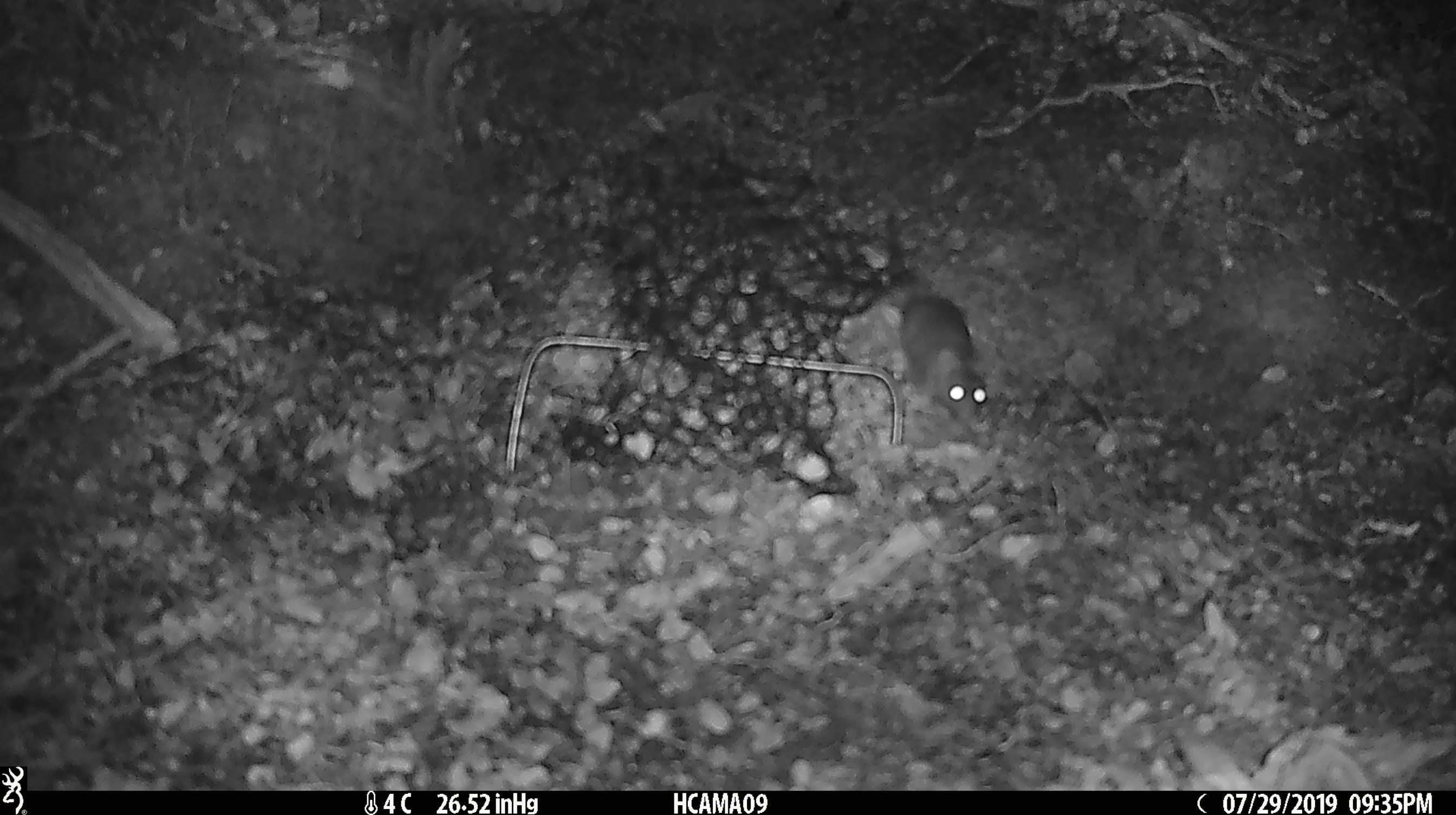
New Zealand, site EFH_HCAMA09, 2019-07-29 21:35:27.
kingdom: Animalia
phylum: Chordata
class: Mammalia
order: Rodentia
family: Muridae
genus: Mus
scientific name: Mus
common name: mouse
Mouse (Mus).